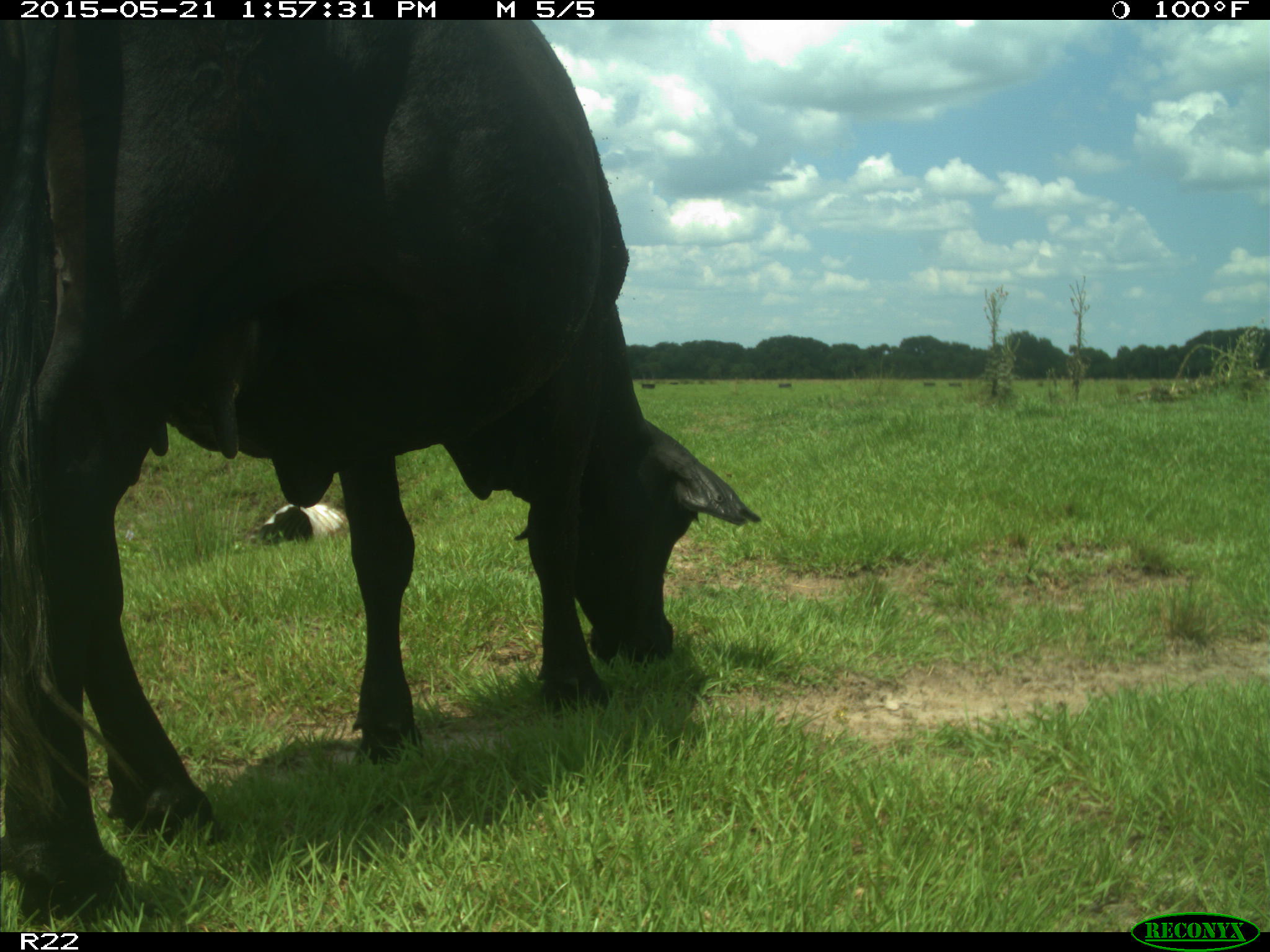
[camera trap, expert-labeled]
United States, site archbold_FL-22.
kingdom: Animalia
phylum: Chordata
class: Mammalia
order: Artiodactyla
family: Bovidae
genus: Bos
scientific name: Bos taurus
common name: domestic cow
Bos taurus (domestic cow).